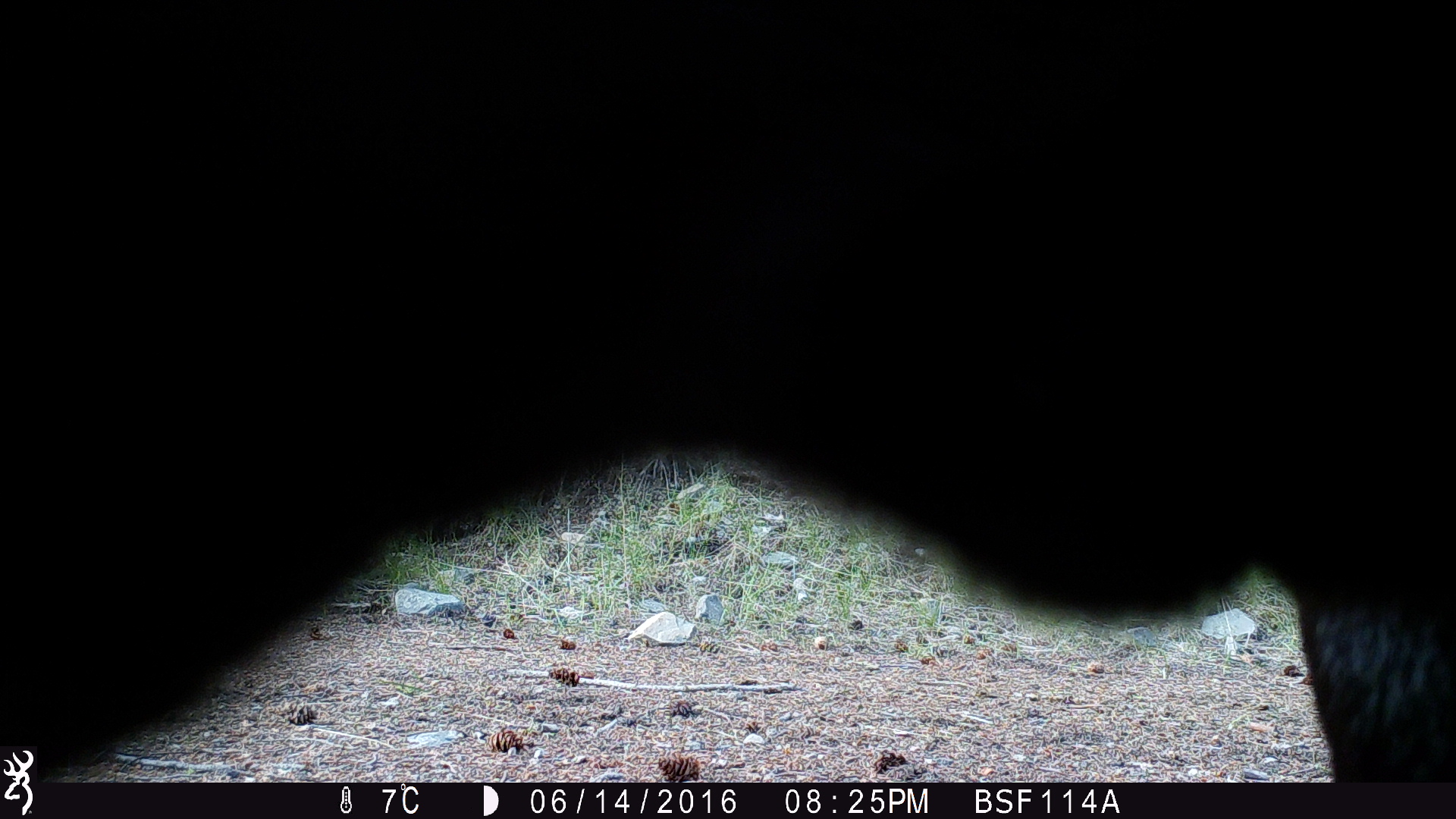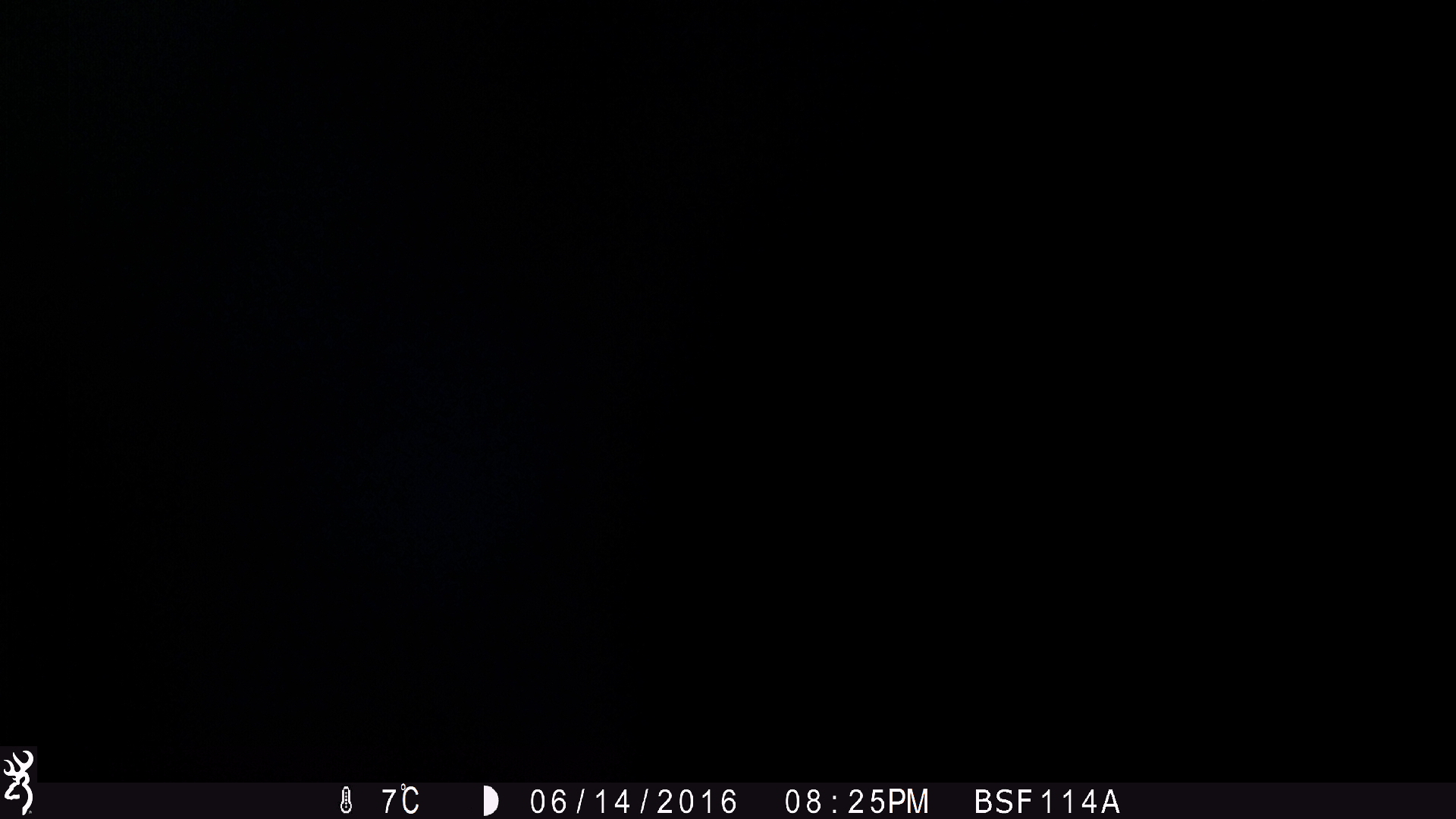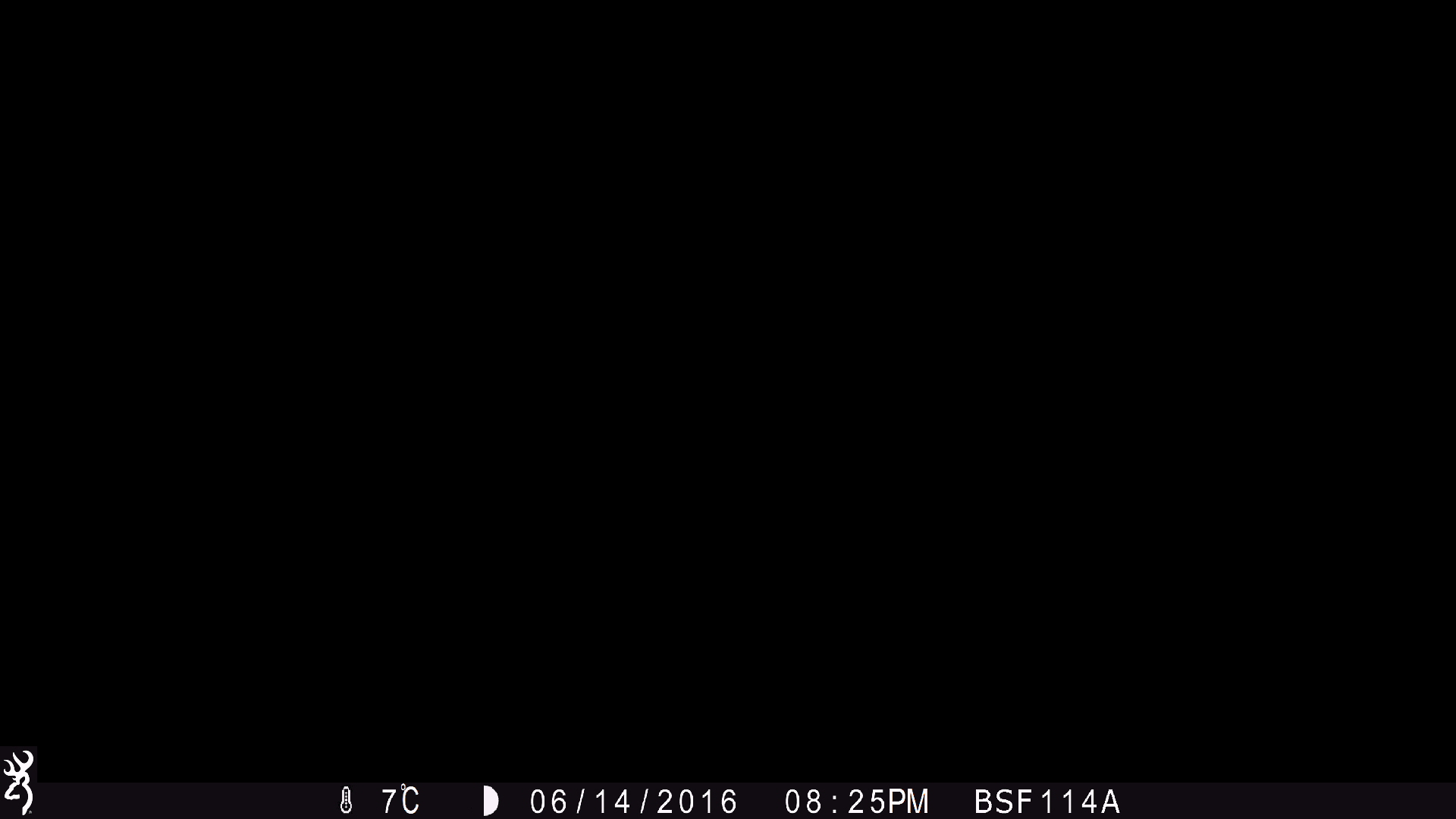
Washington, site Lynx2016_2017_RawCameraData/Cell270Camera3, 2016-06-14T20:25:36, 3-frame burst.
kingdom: Animalia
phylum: Chordata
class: Mammalia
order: Artiodactyla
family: Bovidae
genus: Bos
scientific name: Bos taurus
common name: domestic cattle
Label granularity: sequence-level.